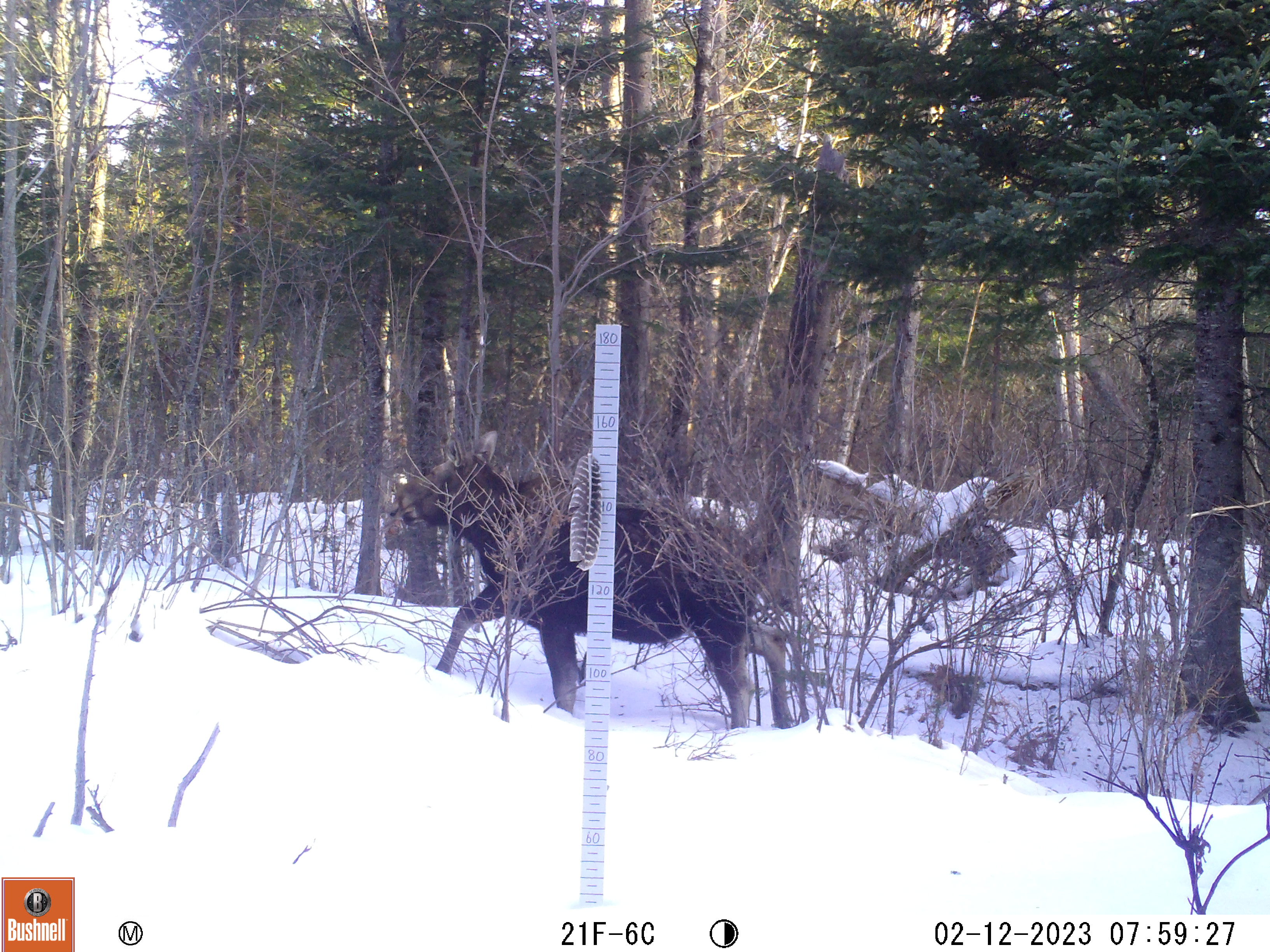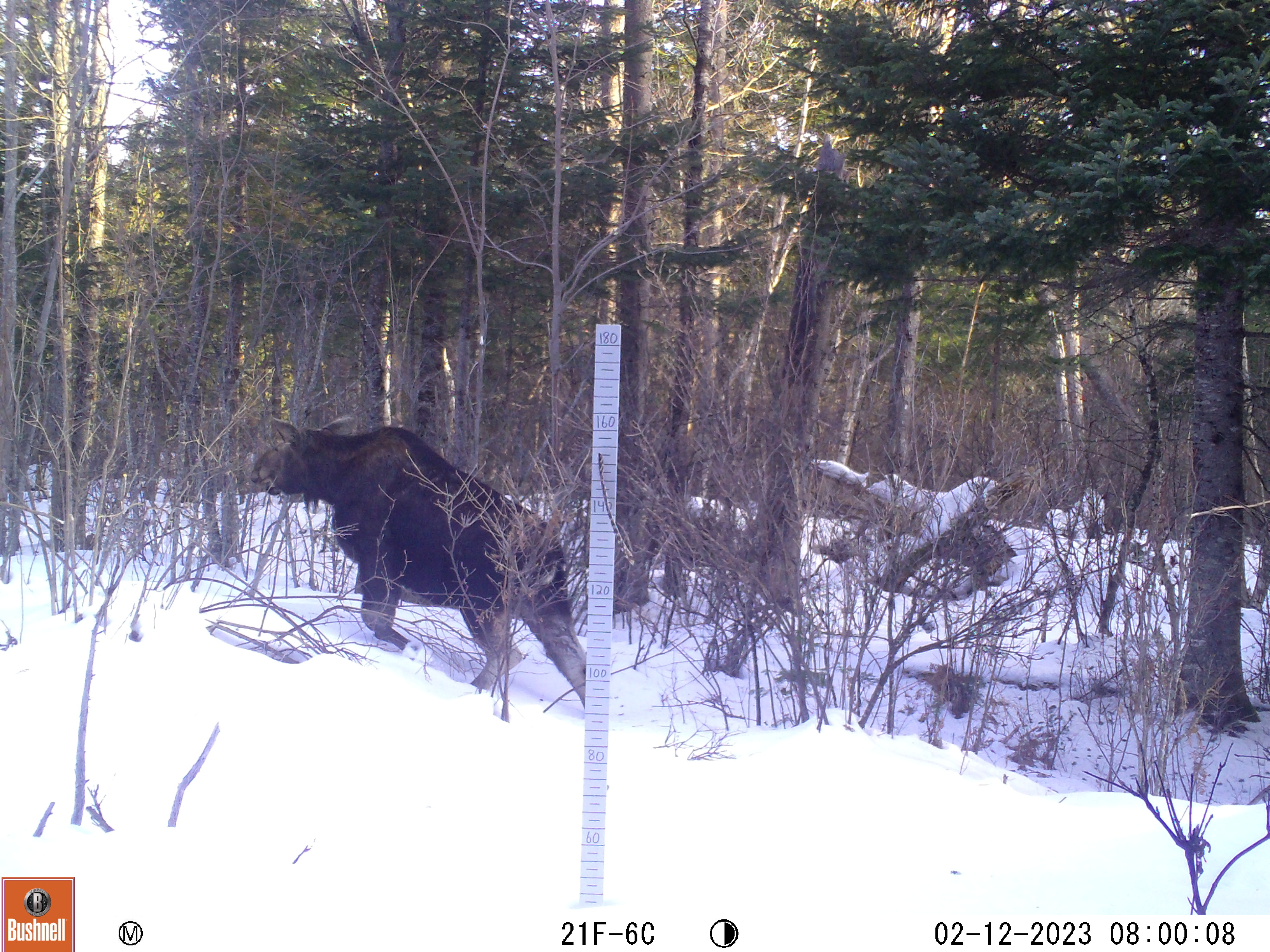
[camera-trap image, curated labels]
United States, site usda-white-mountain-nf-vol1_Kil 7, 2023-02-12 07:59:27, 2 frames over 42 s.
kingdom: Animalia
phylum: Chordata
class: Mammalia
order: Artiodactyla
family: Cervidae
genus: Alces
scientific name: Alces alces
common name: moose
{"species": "moose (Alces alces)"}